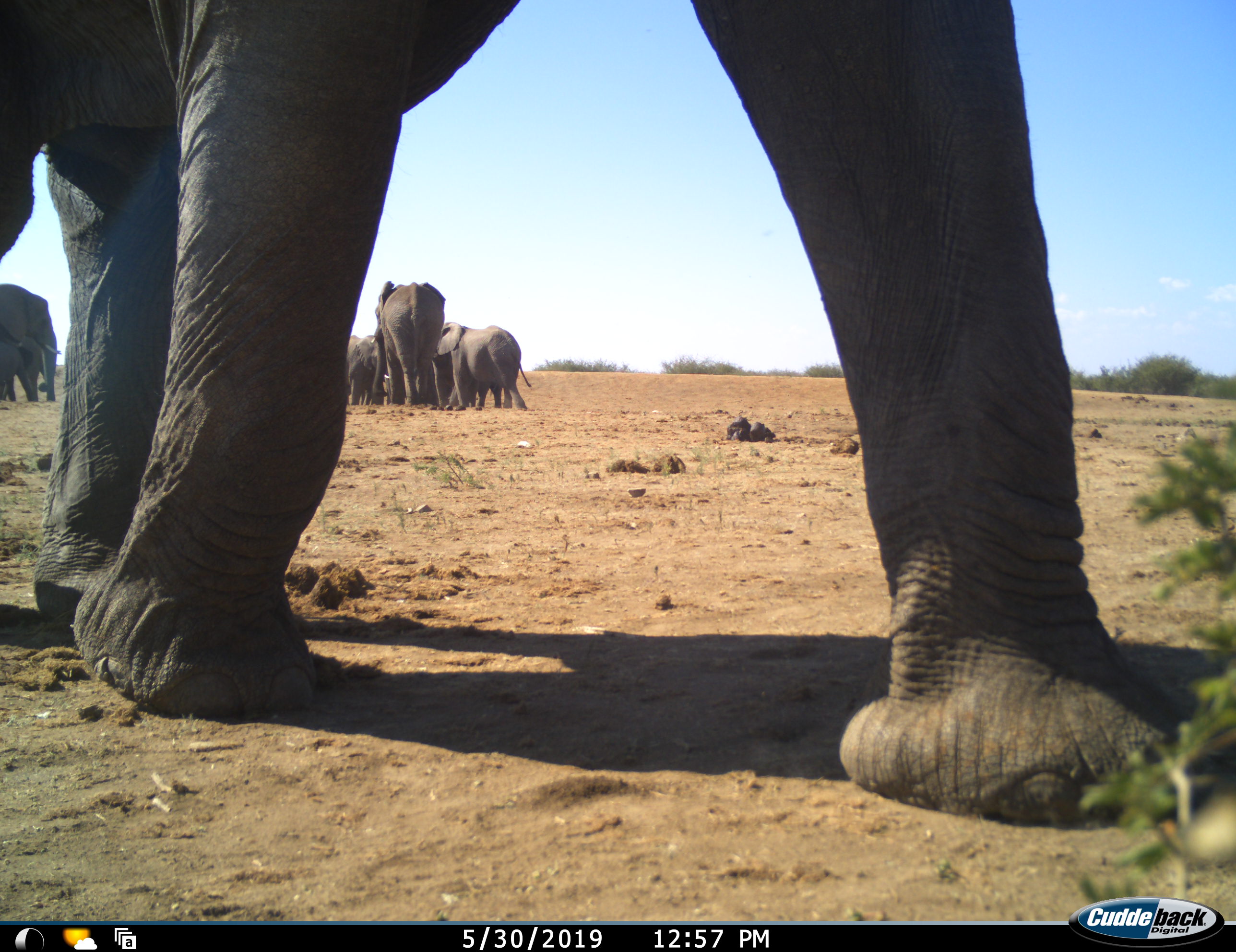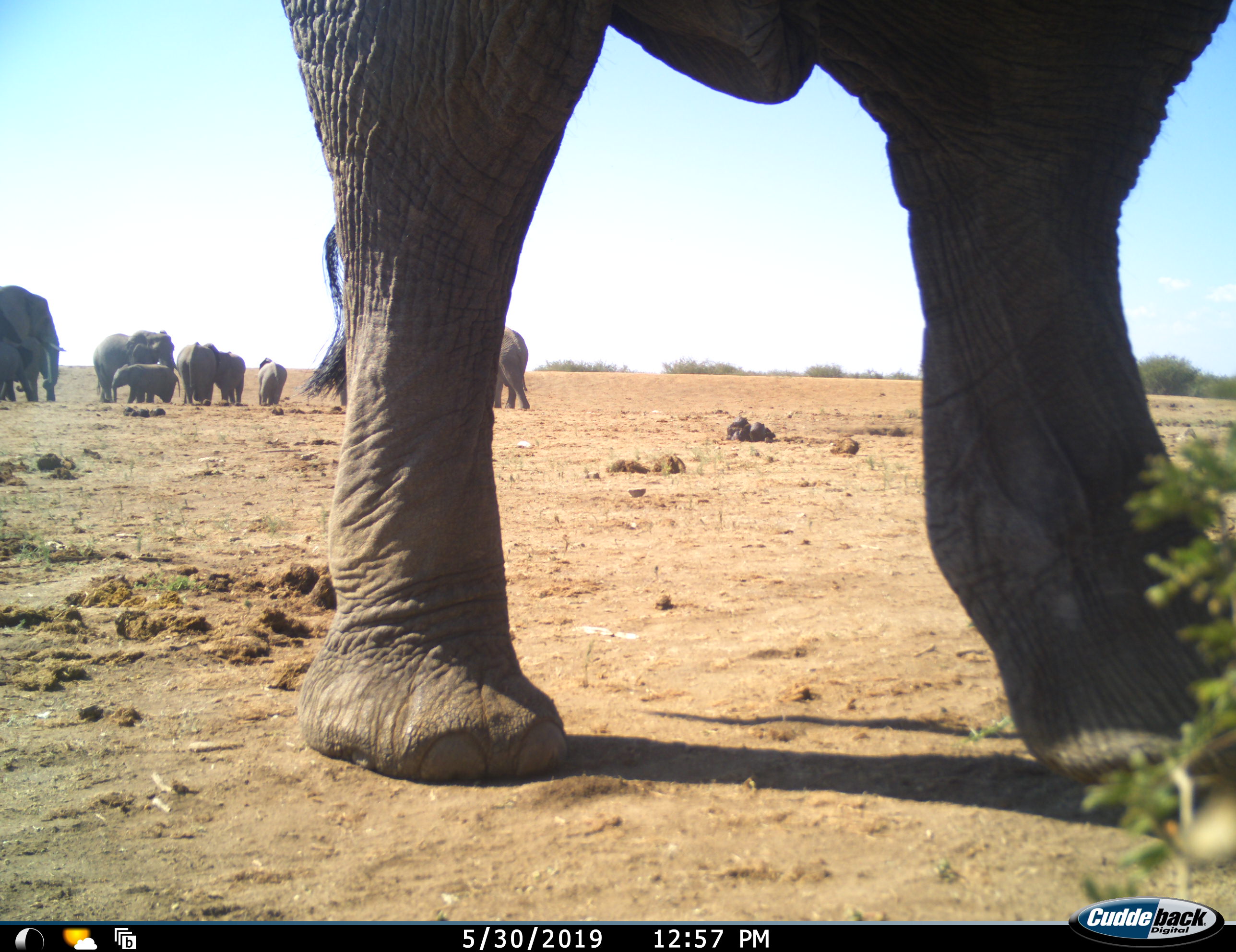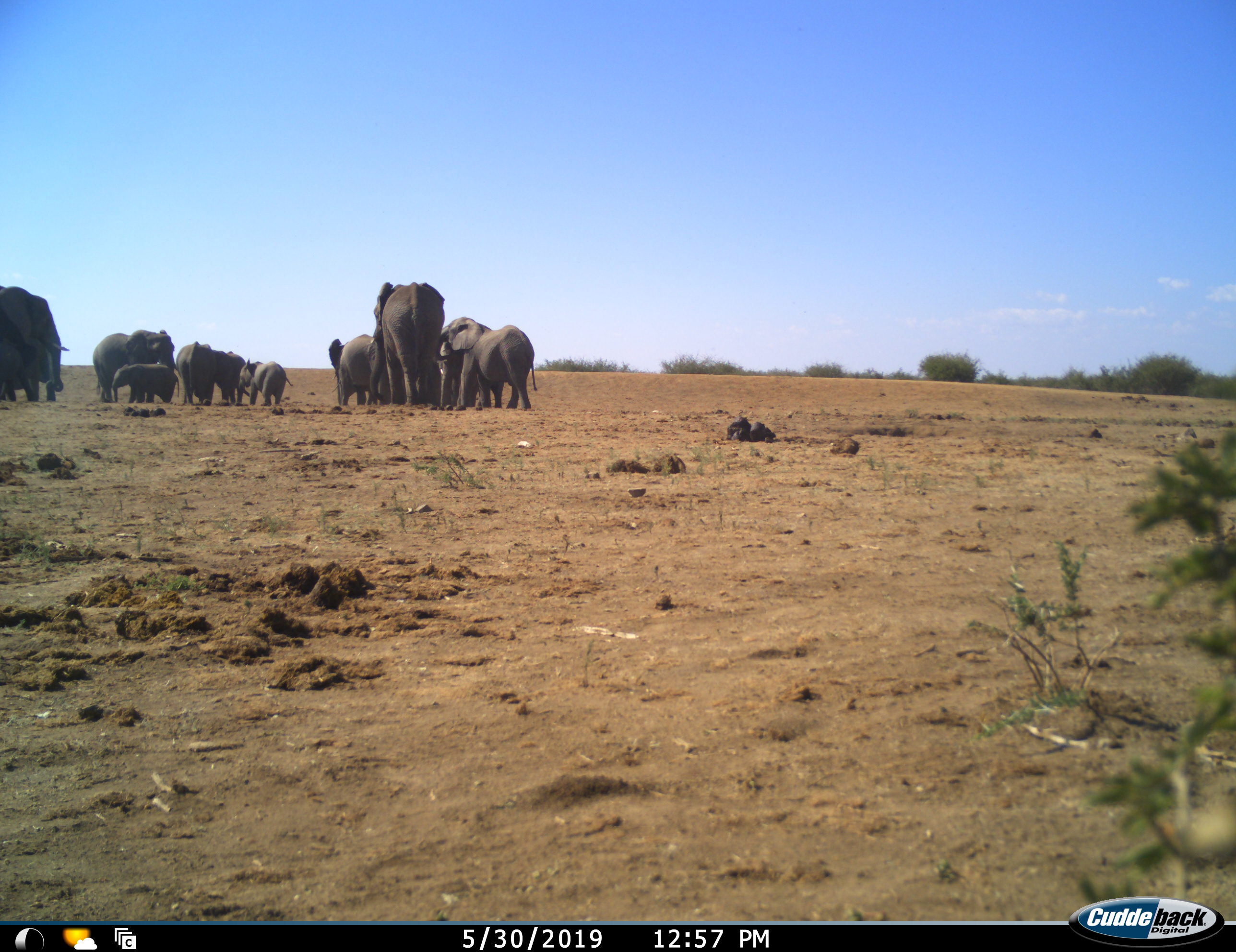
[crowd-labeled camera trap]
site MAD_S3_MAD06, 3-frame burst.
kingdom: Animalia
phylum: Chordata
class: Mammalia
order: Proboscidea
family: Elephantidae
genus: Loxodonta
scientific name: Loxodonta africana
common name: african bush elephant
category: elephant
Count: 11-50.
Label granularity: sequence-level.